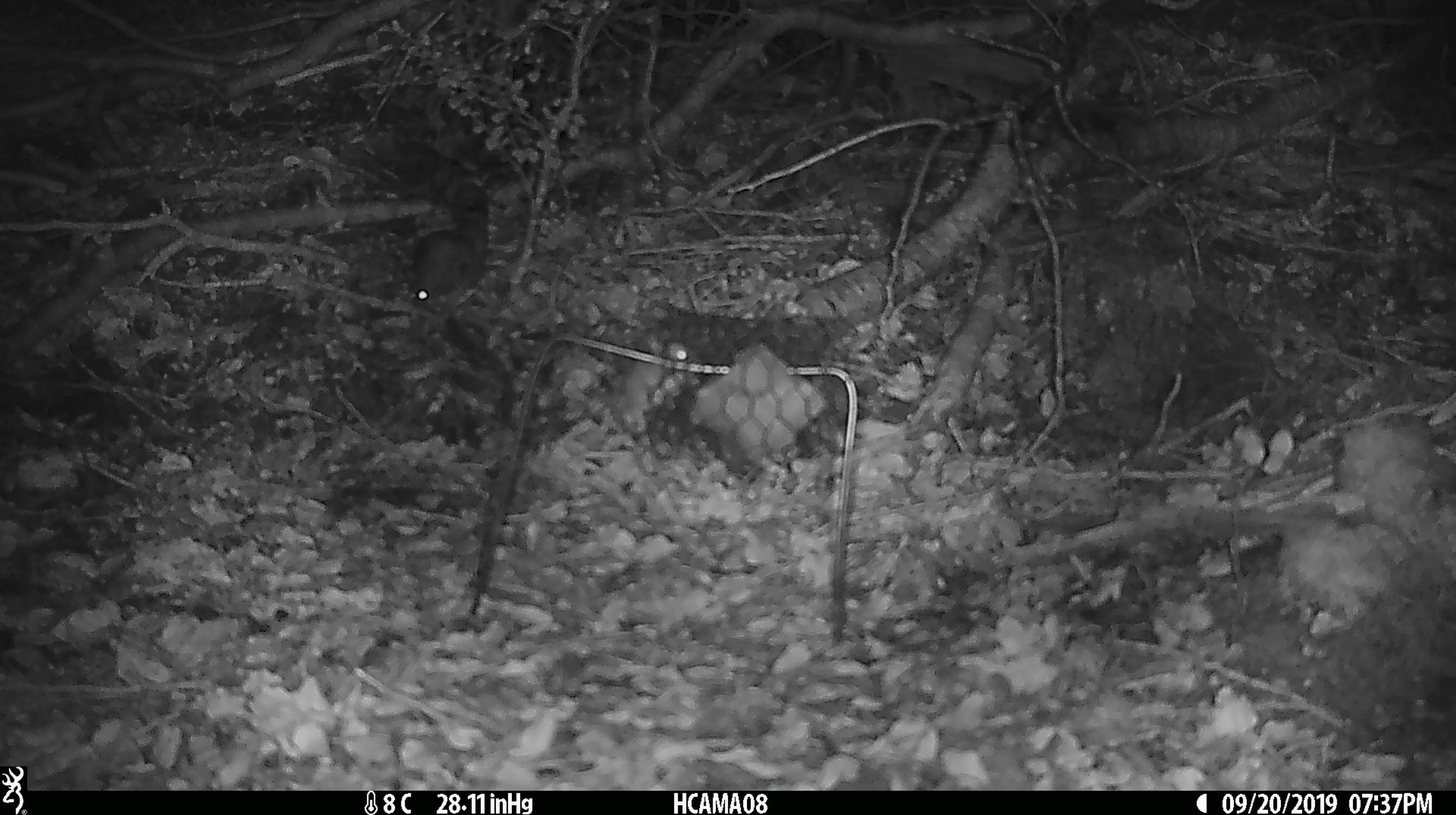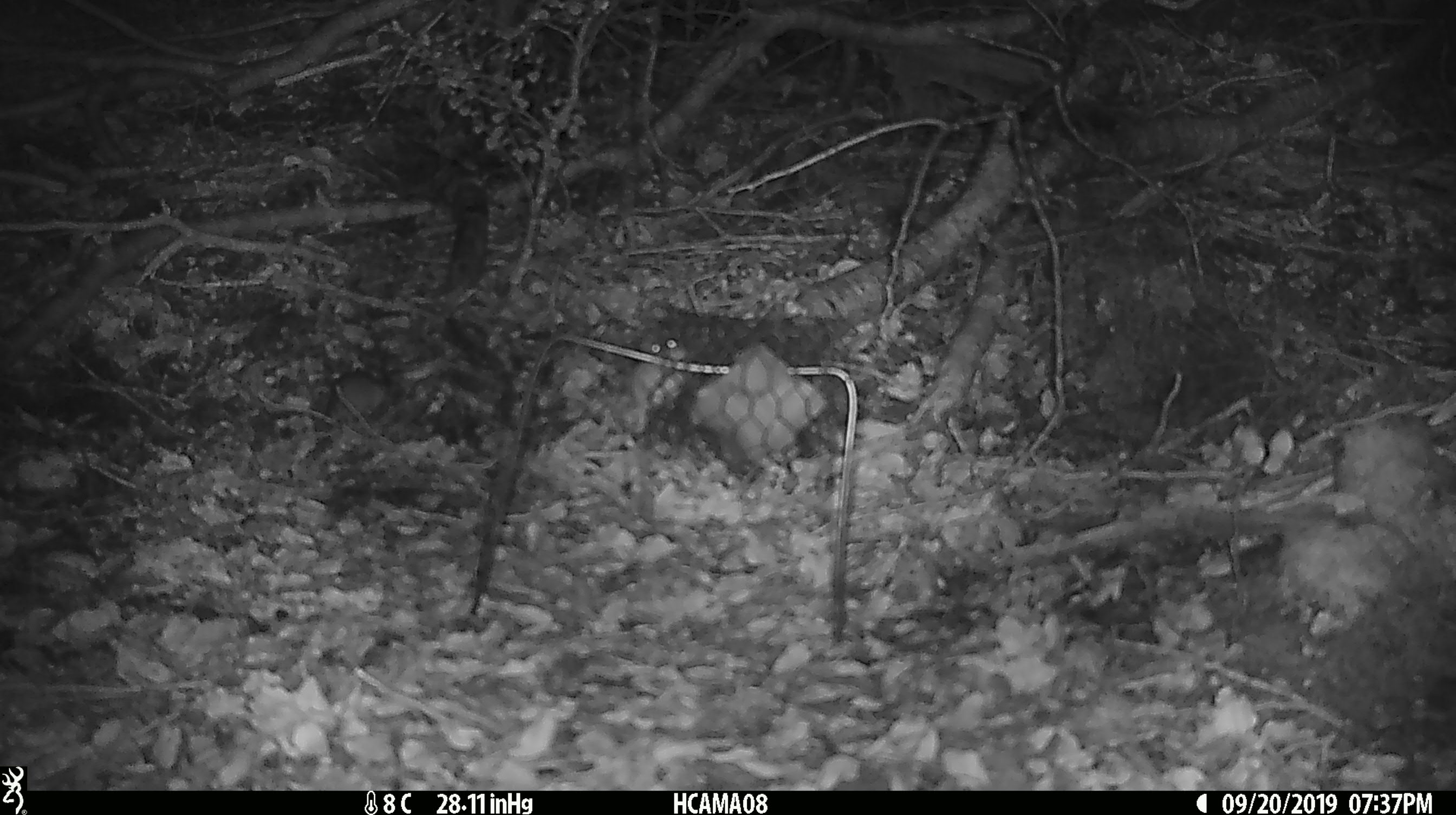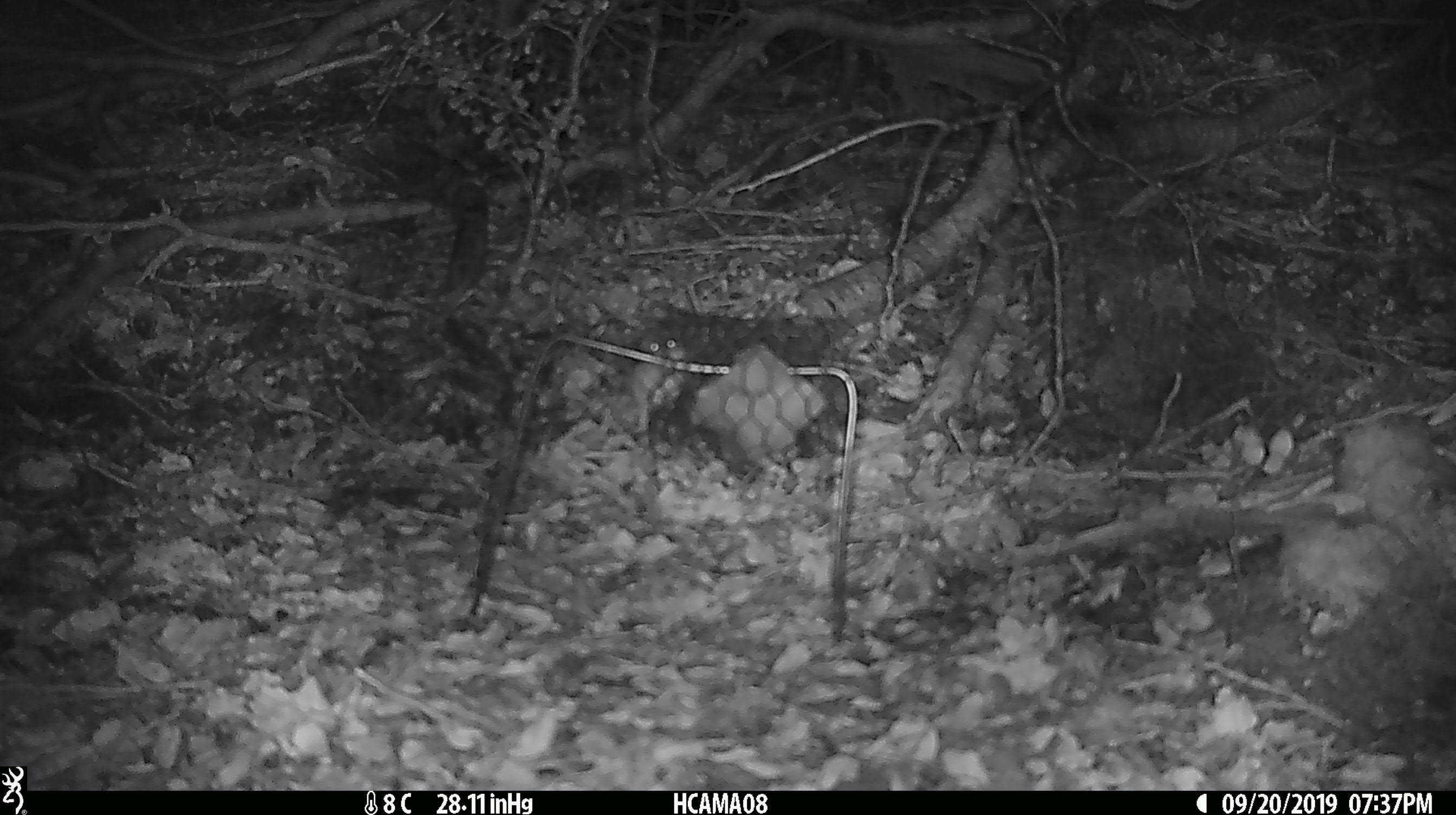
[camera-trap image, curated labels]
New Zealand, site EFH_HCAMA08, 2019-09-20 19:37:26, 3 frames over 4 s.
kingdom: Animalia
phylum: Chordata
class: Mammalia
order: Rodentia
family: Muridae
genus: Mus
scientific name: Mus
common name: mouse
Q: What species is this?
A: Mouse (Mus).